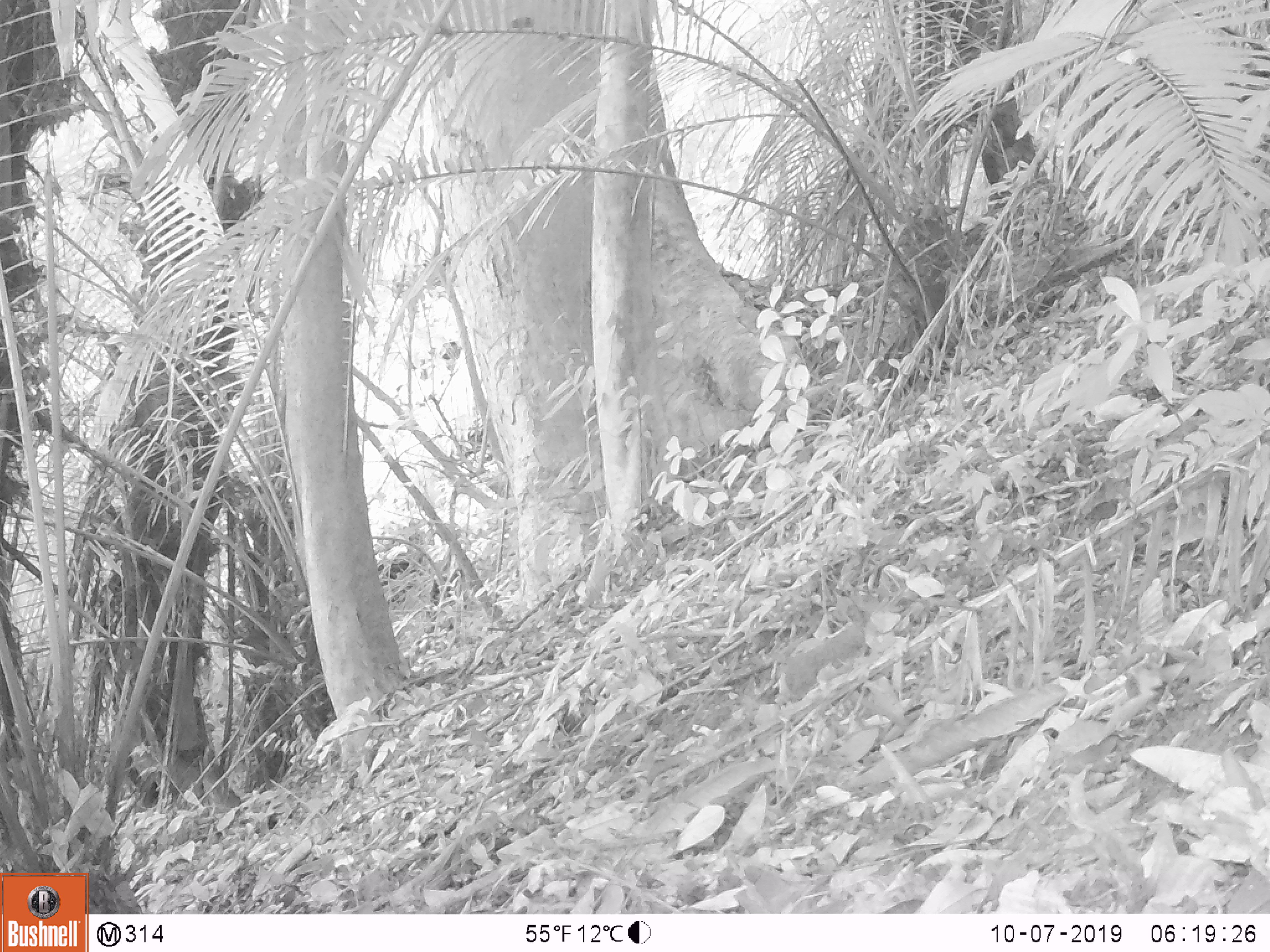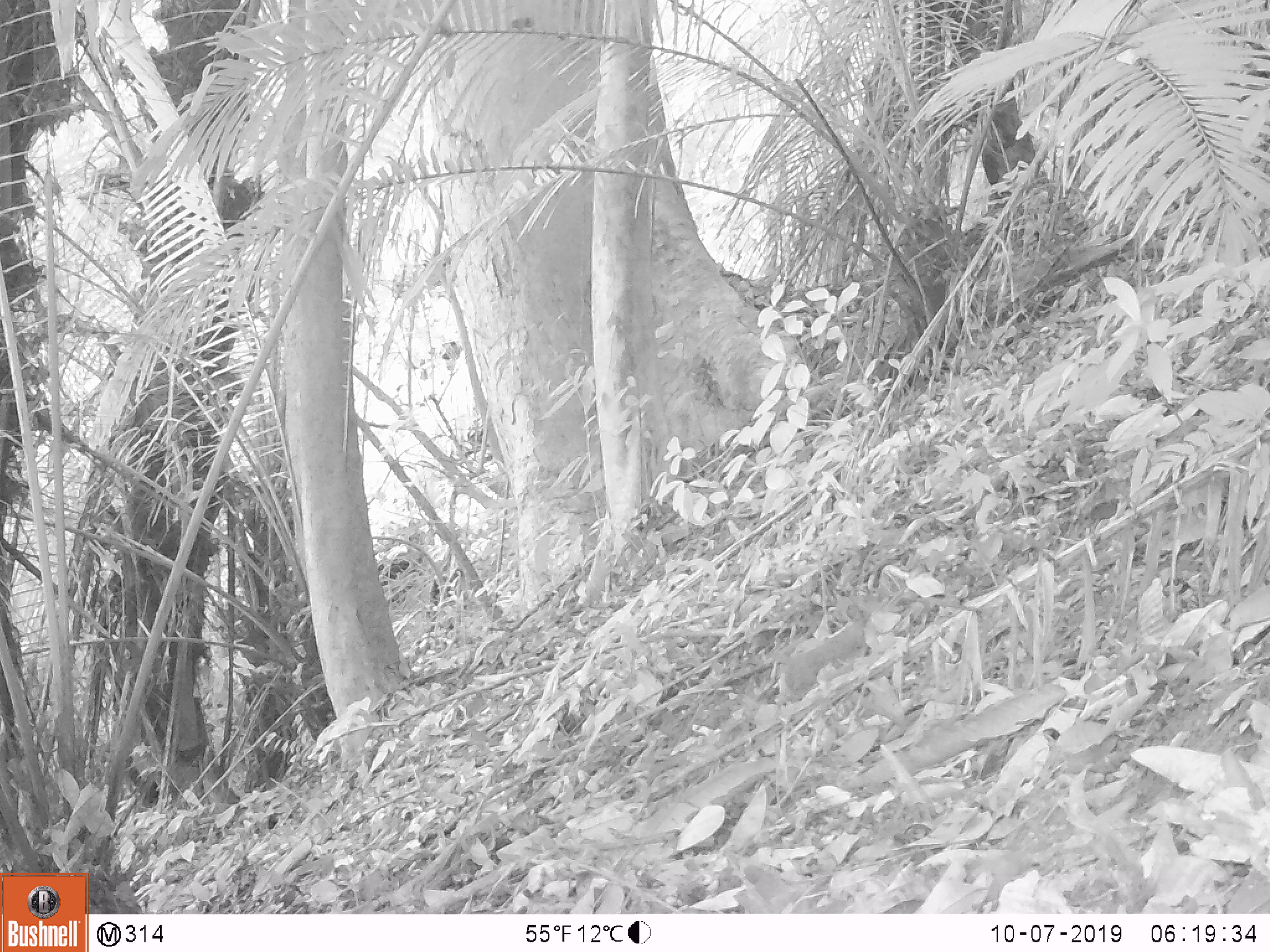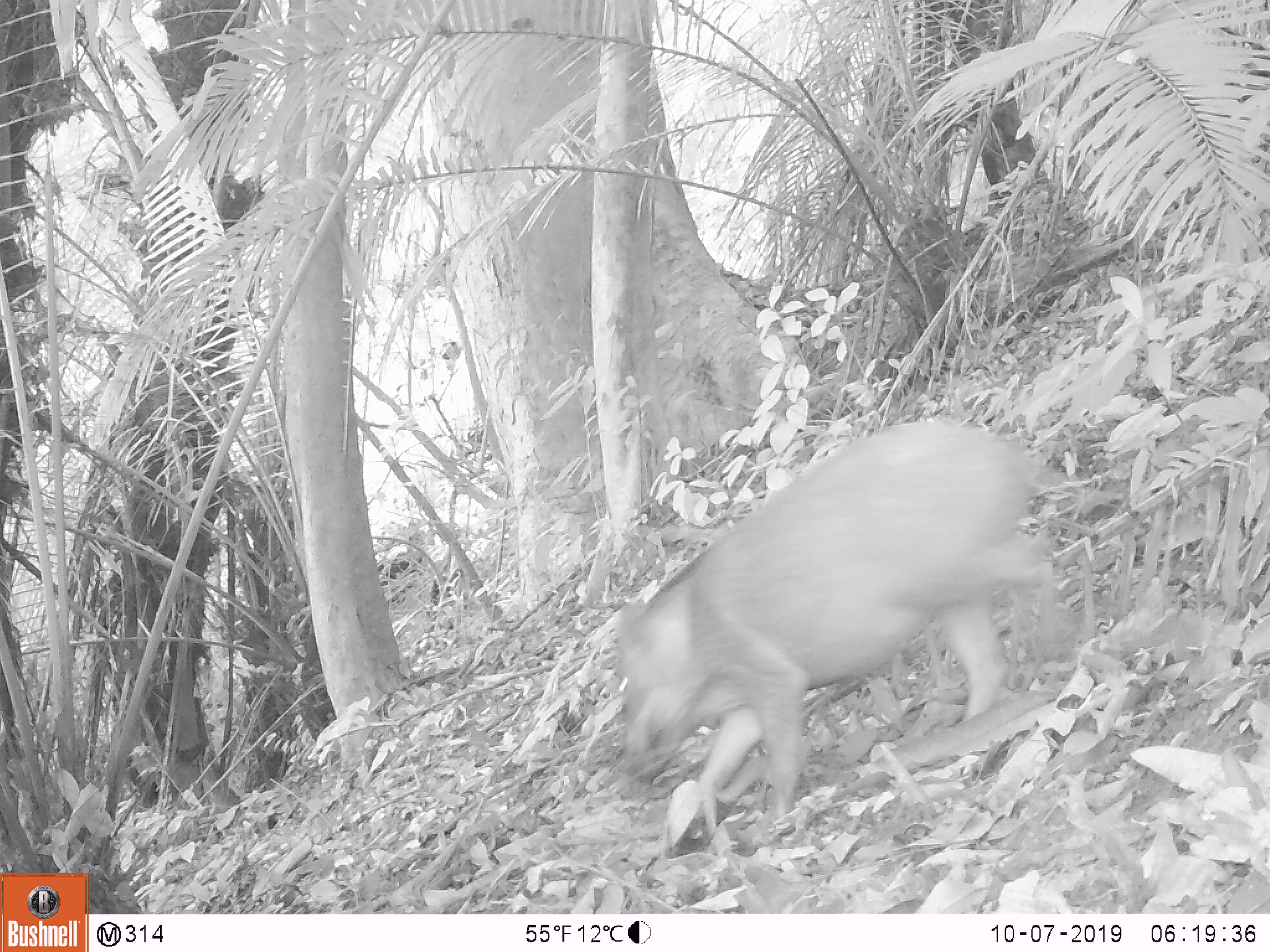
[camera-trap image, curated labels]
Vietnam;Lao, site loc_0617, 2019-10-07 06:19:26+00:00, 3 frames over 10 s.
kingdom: Animalia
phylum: Chordata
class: Mammalia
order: Artiodactyla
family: Suidae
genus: Sus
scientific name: Sus scrofa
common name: eurasian wild pig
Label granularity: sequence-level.